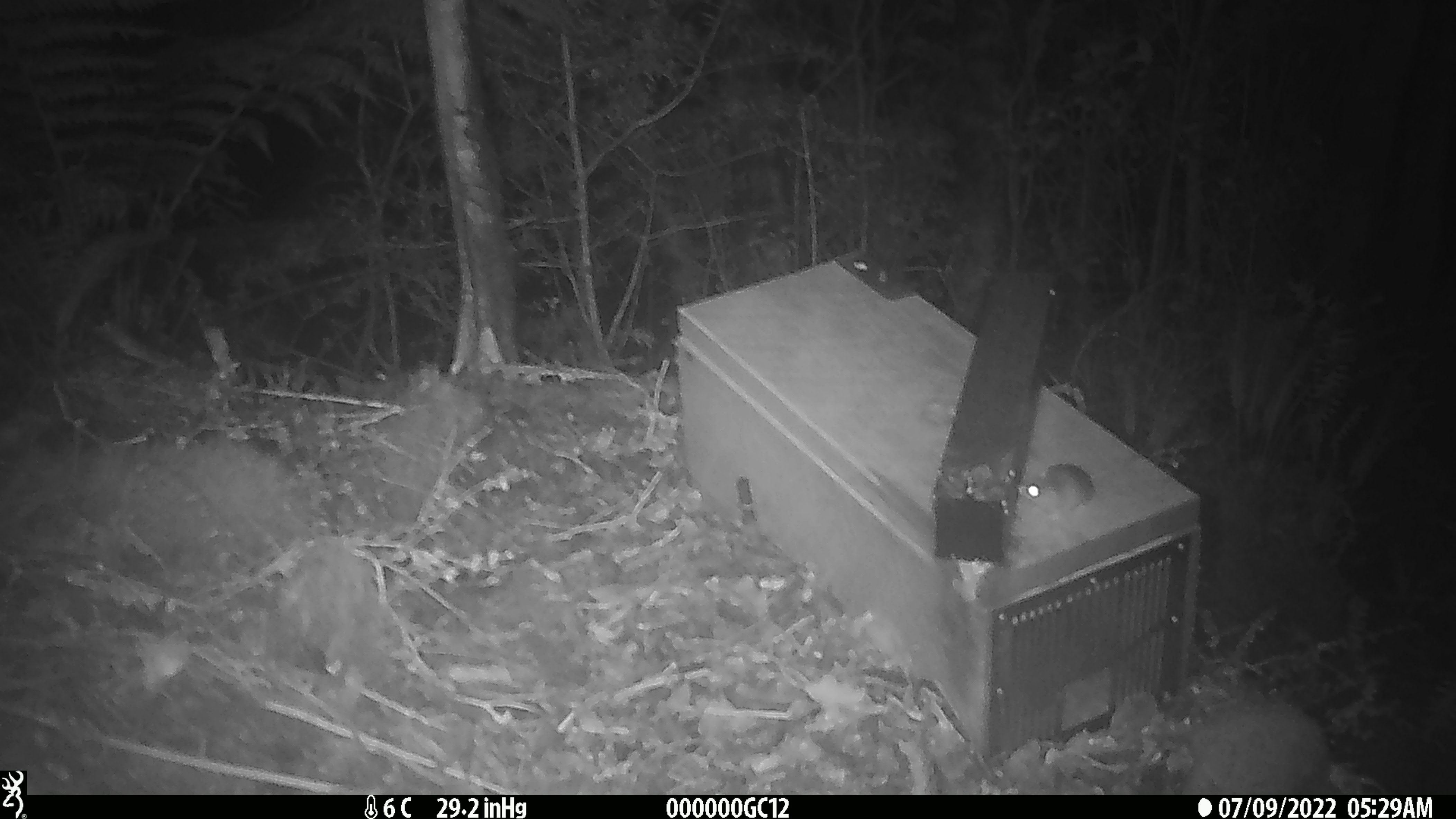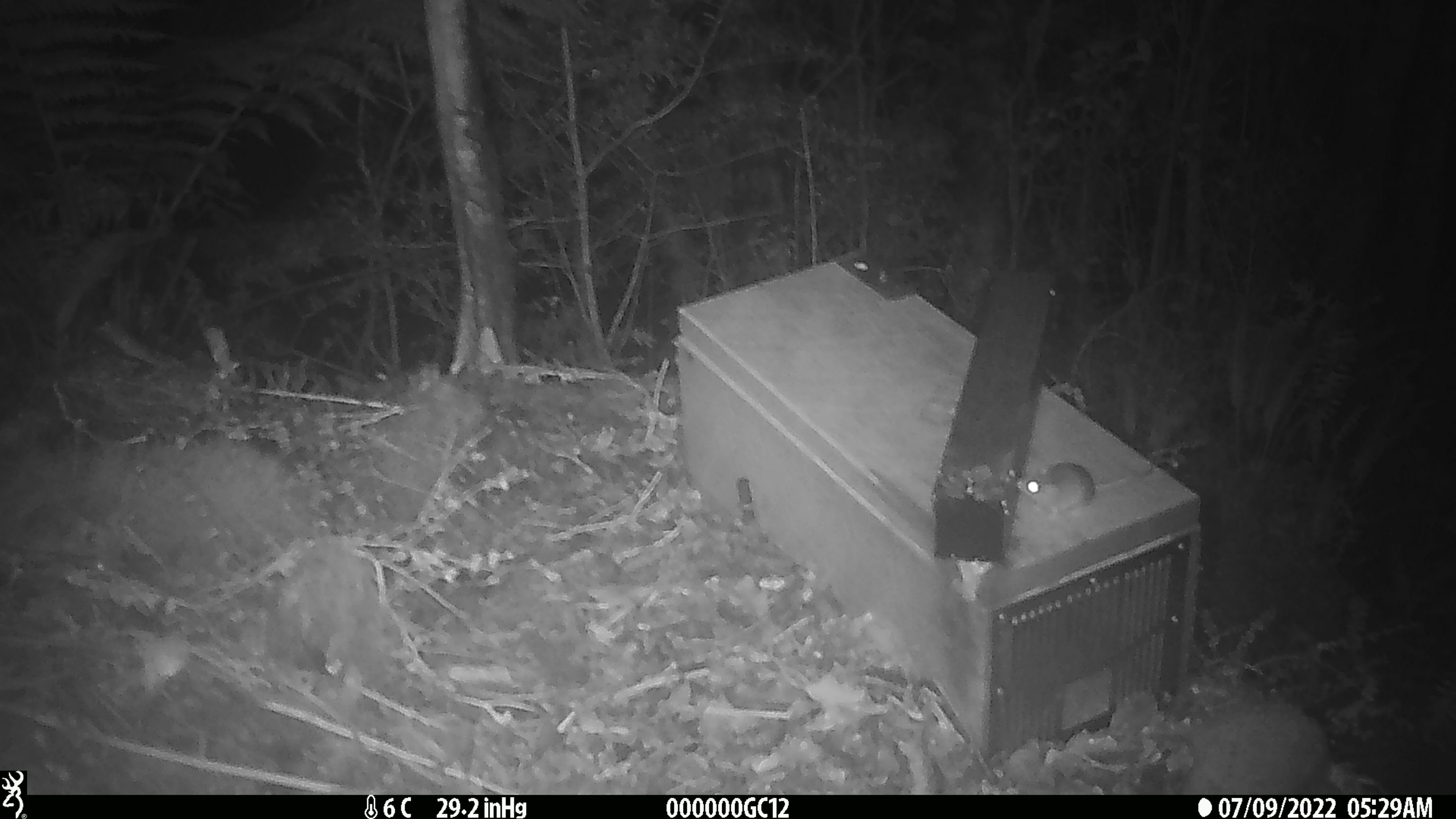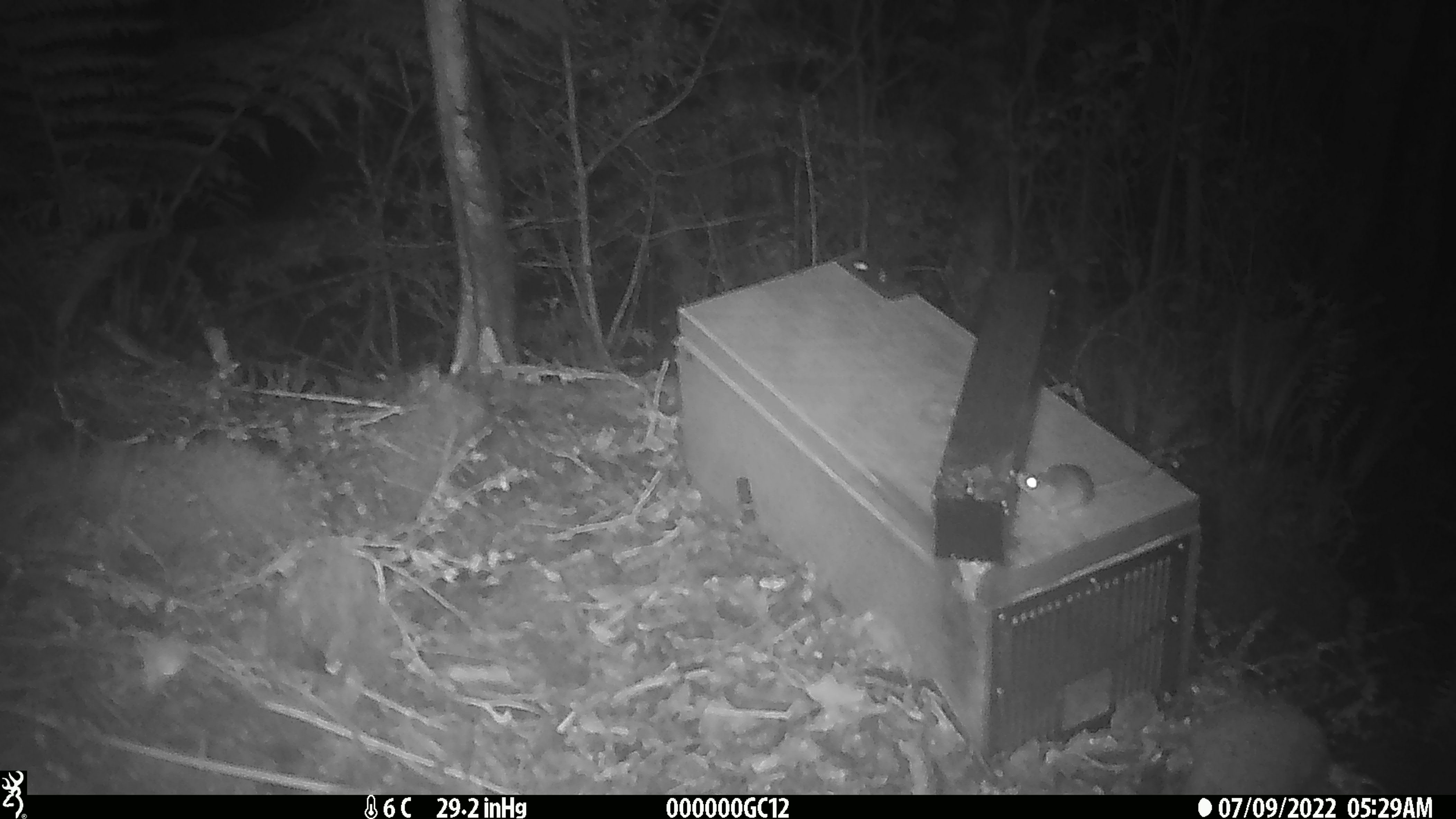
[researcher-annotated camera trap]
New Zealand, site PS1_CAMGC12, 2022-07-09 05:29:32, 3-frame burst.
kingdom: Animalia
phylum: Chordata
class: Mammalia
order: Rodentia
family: Muridae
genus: Mus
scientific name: Mus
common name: mouse